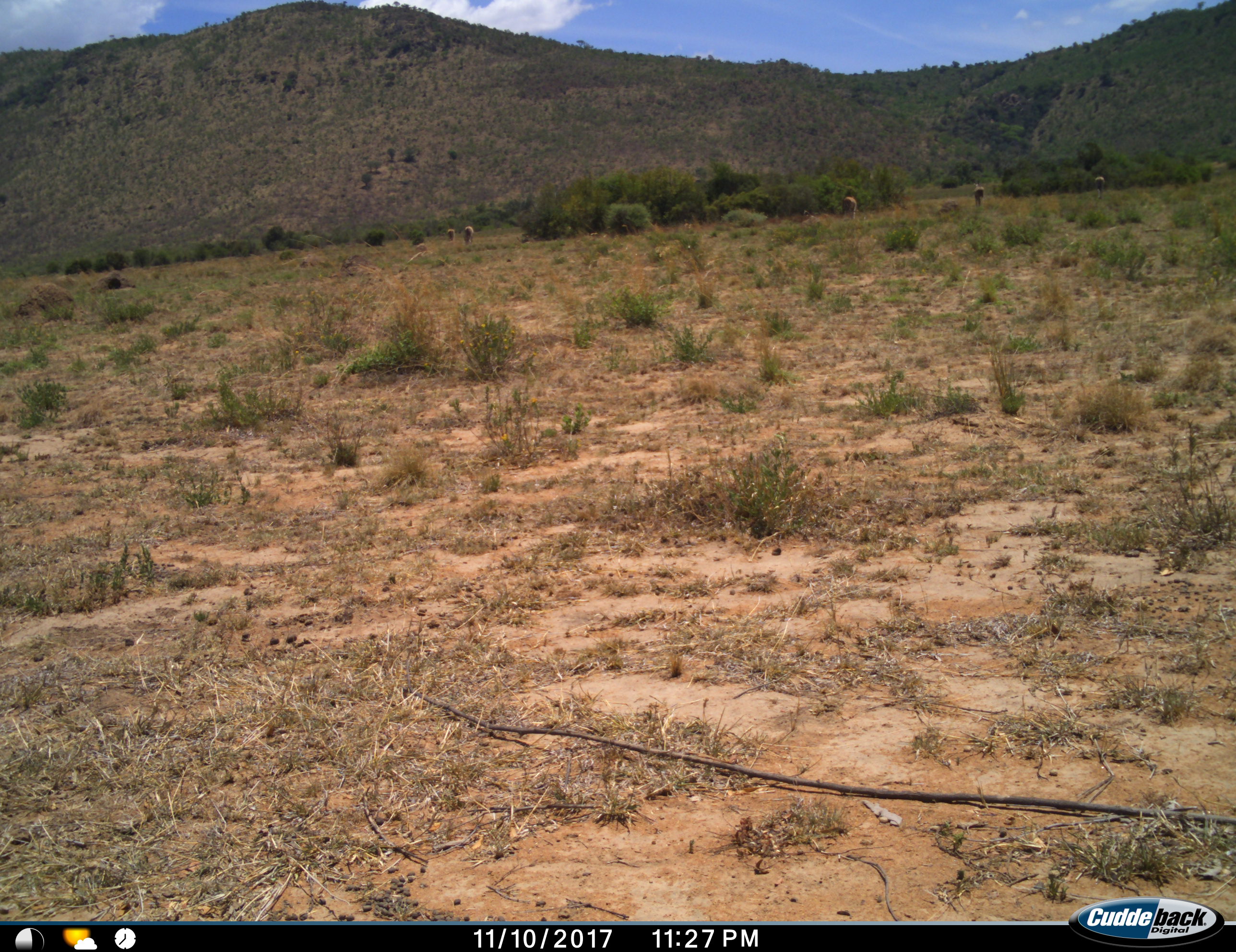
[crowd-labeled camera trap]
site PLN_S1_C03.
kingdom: Animalia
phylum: Chordata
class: Mammalia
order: Perissodactyla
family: Equidae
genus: Equus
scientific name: Equus quagga burchellii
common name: burchell's zebra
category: zebraburchells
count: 5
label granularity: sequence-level